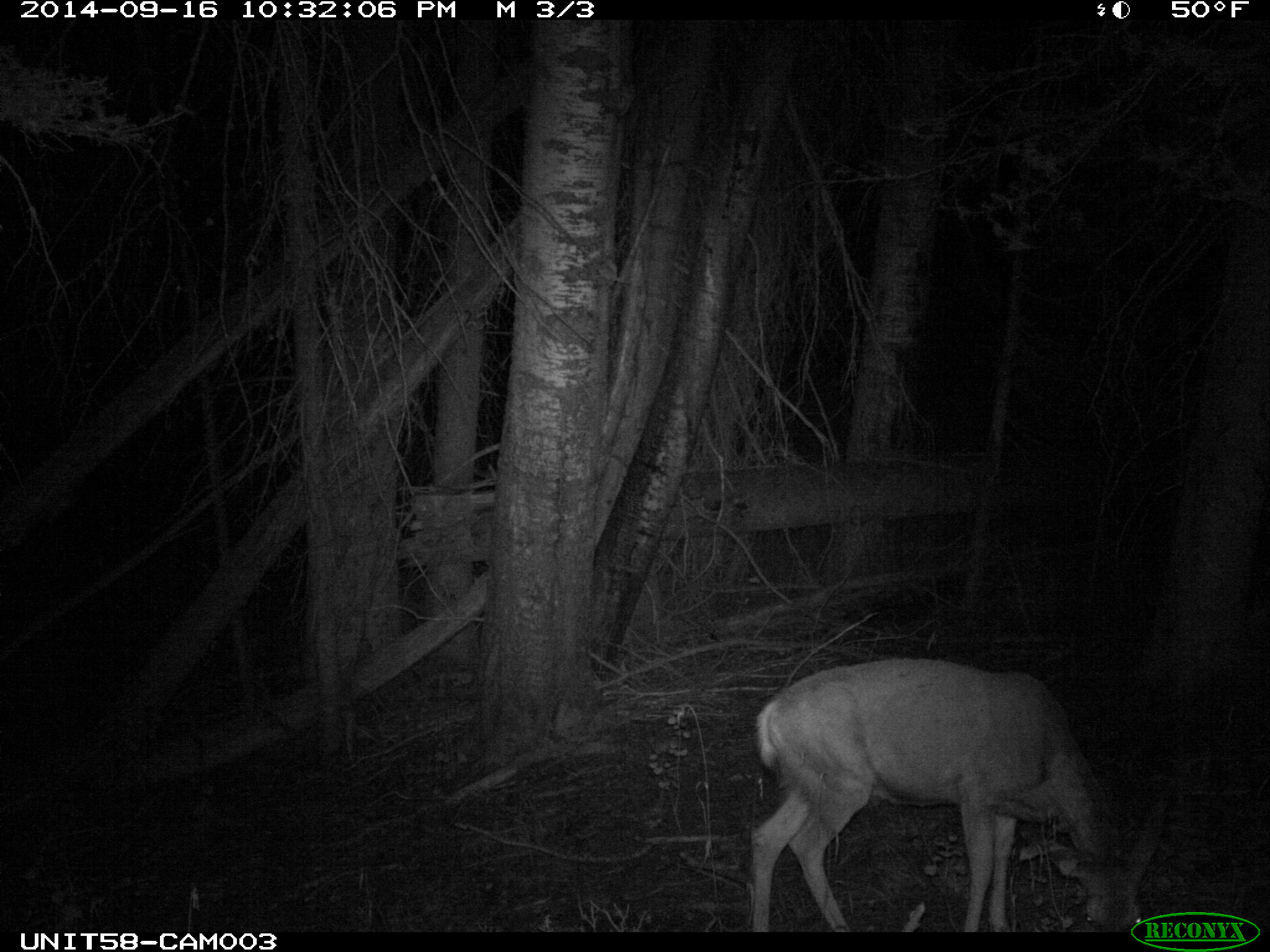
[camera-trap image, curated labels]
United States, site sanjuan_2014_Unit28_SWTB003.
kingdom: Animalia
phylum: Chordata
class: Mammalia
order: Artiodactyla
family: Cervidae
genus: Odocoileus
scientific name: Odocoileus hemionus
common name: mule deer